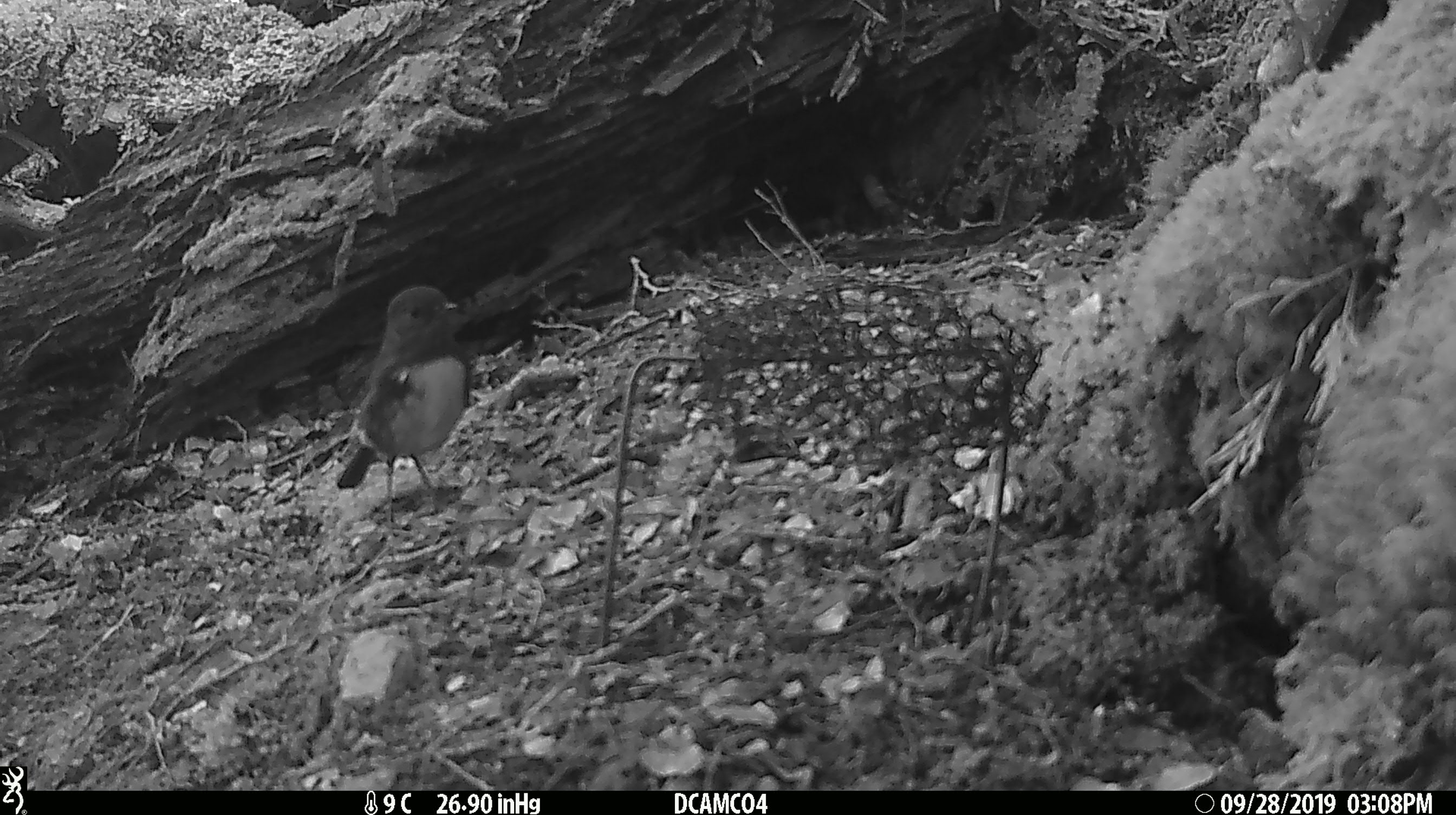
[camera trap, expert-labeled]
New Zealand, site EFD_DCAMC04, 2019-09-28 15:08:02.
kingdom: Animalia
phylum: Chordata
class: Aves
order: Passeriformes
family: Petroicidae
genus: Petroica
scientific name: Petroica australis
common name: new zealand robin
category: robin